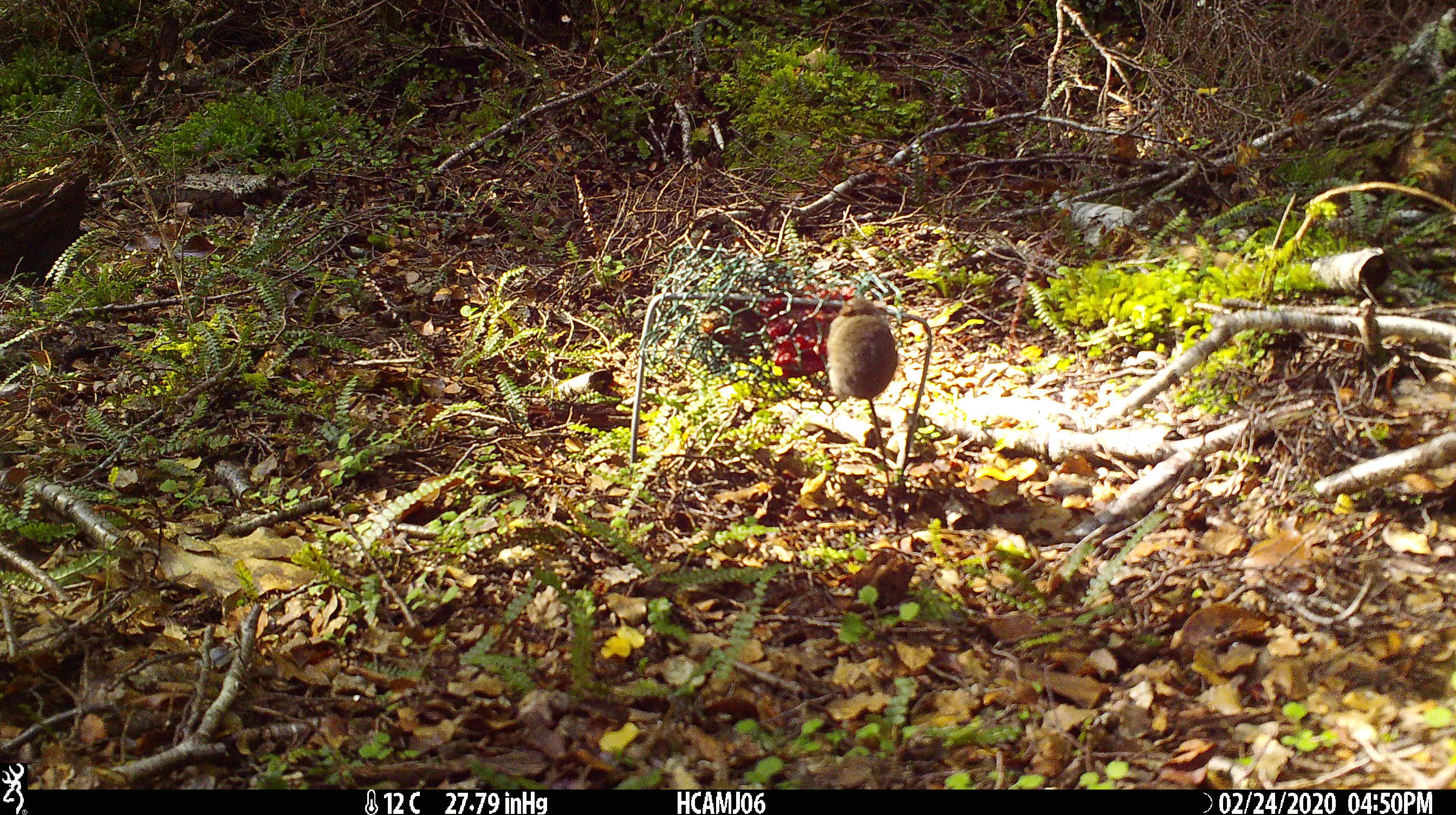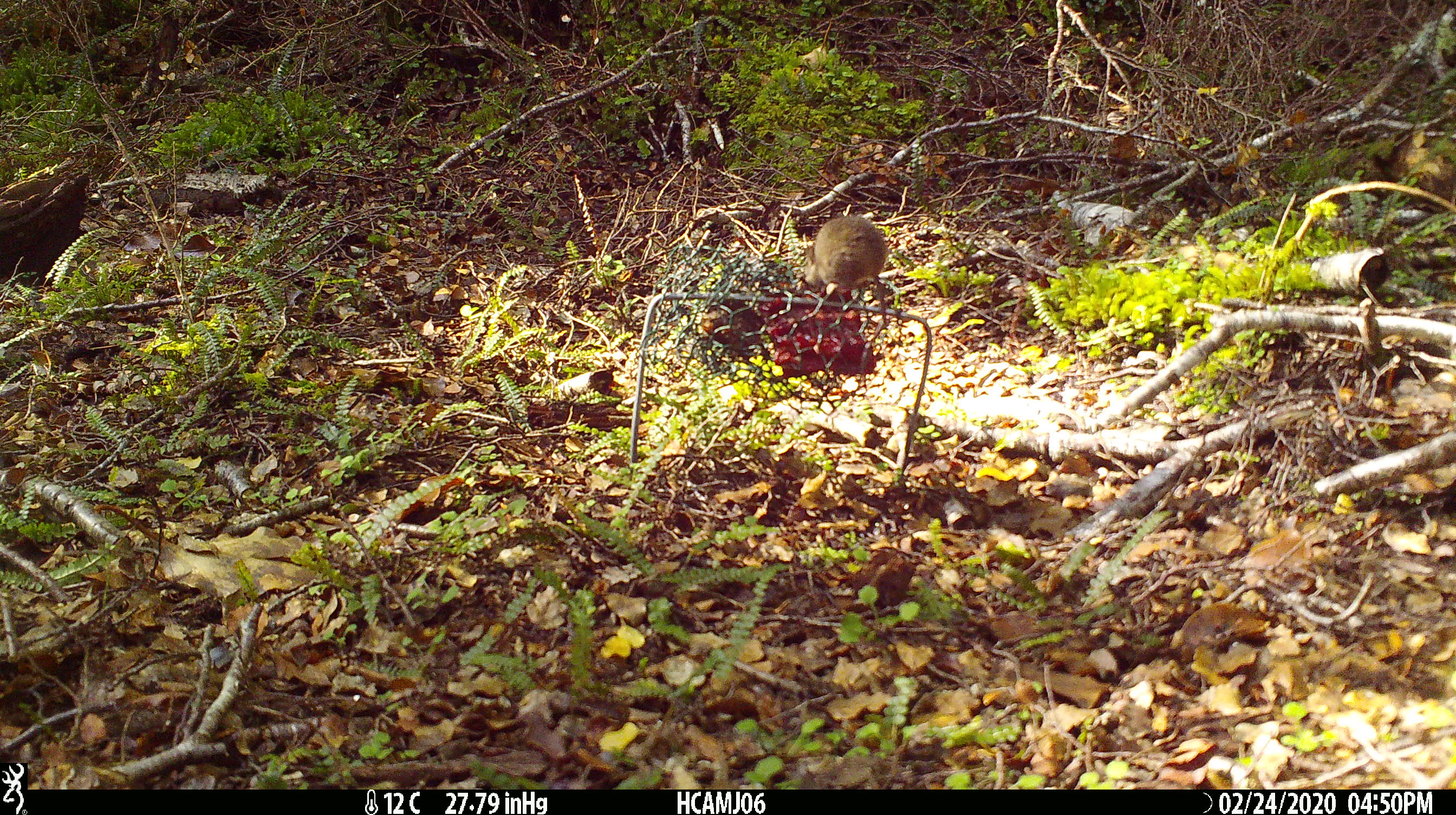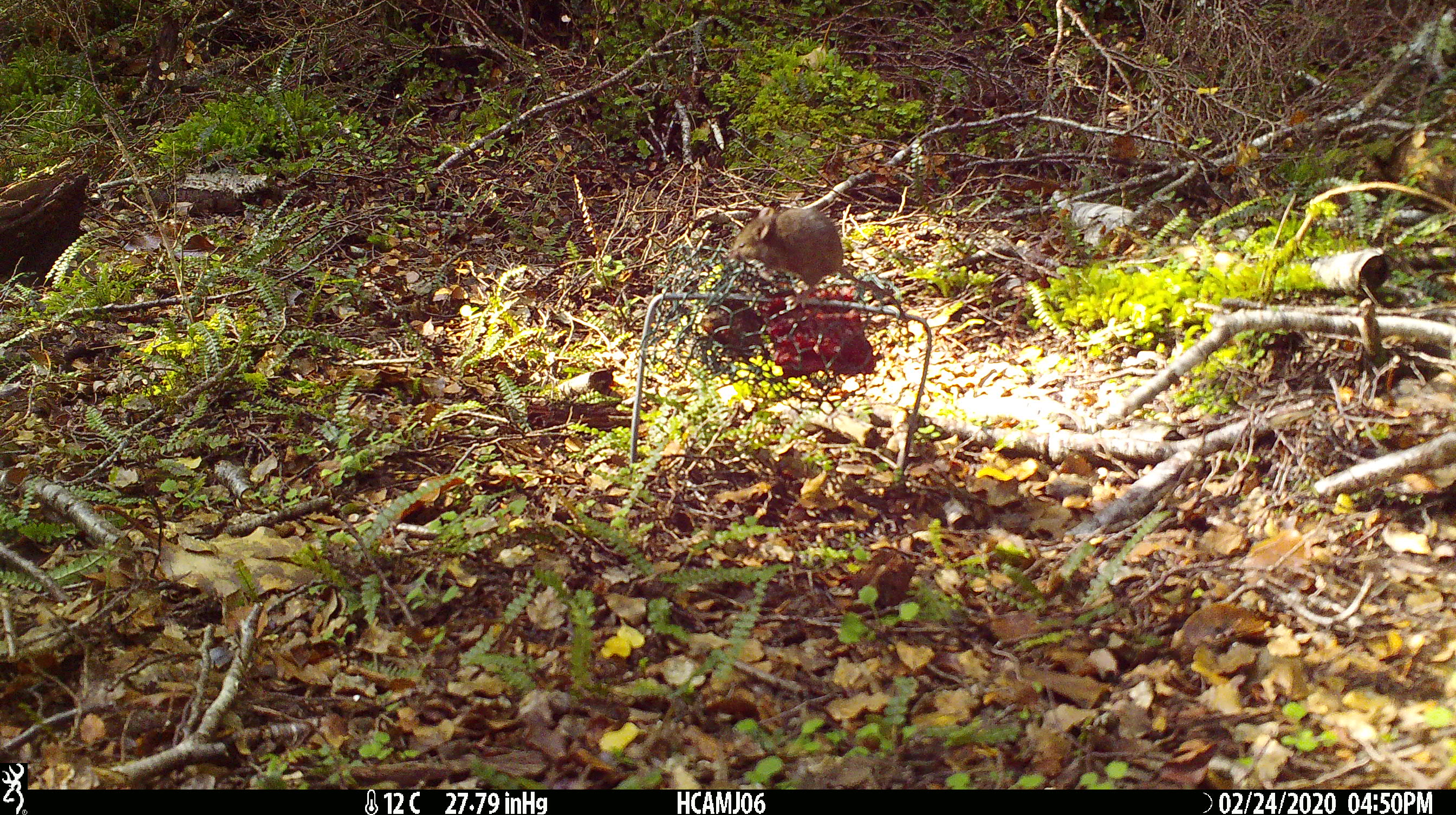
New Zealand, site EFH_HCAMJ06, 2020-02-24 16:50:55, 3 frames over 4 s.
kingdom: Animalia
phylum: Chordata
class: Mammalia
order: Rodentia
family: Muridae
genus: Mus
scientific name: Mus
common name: mouse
Mouse (Mus).